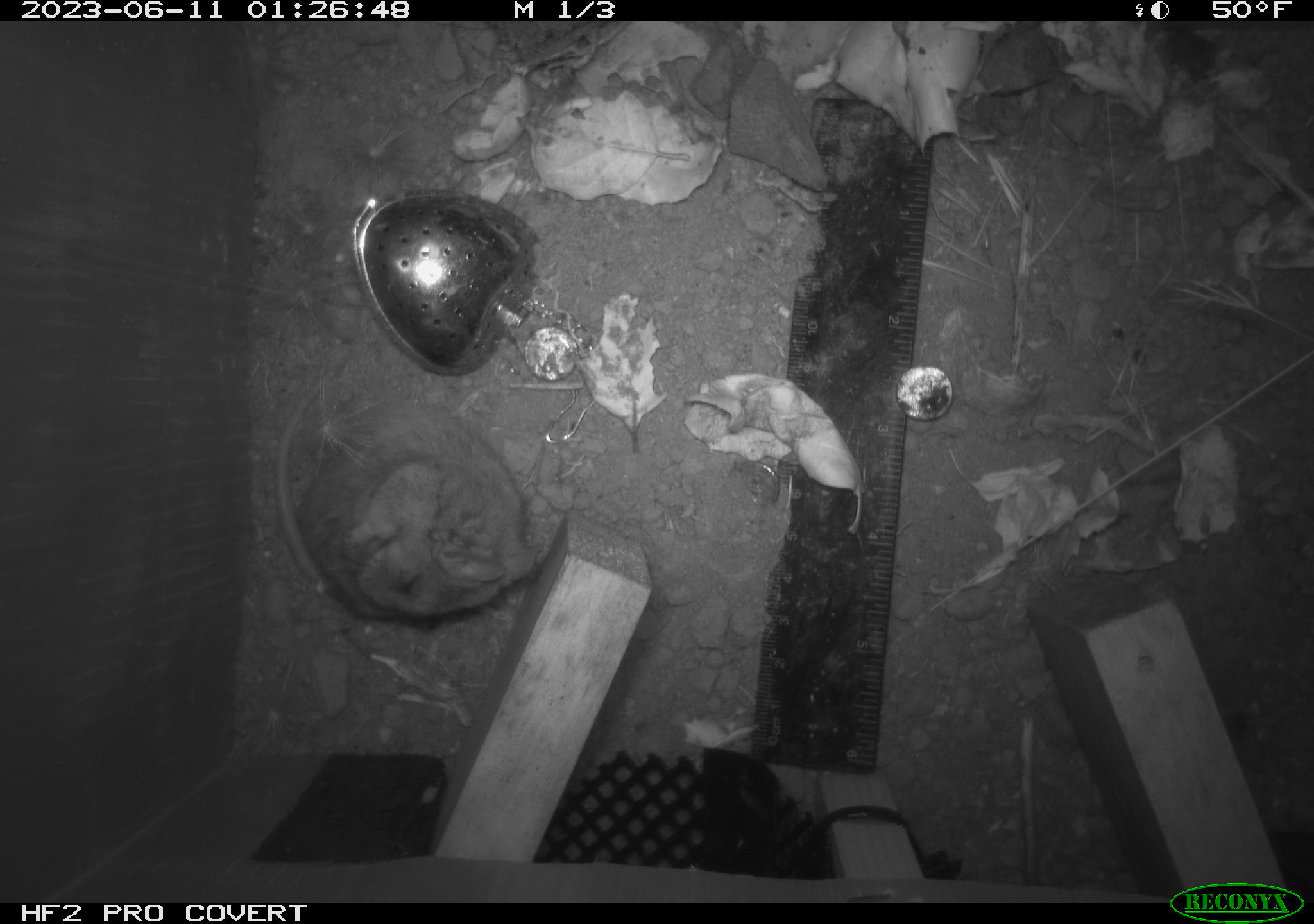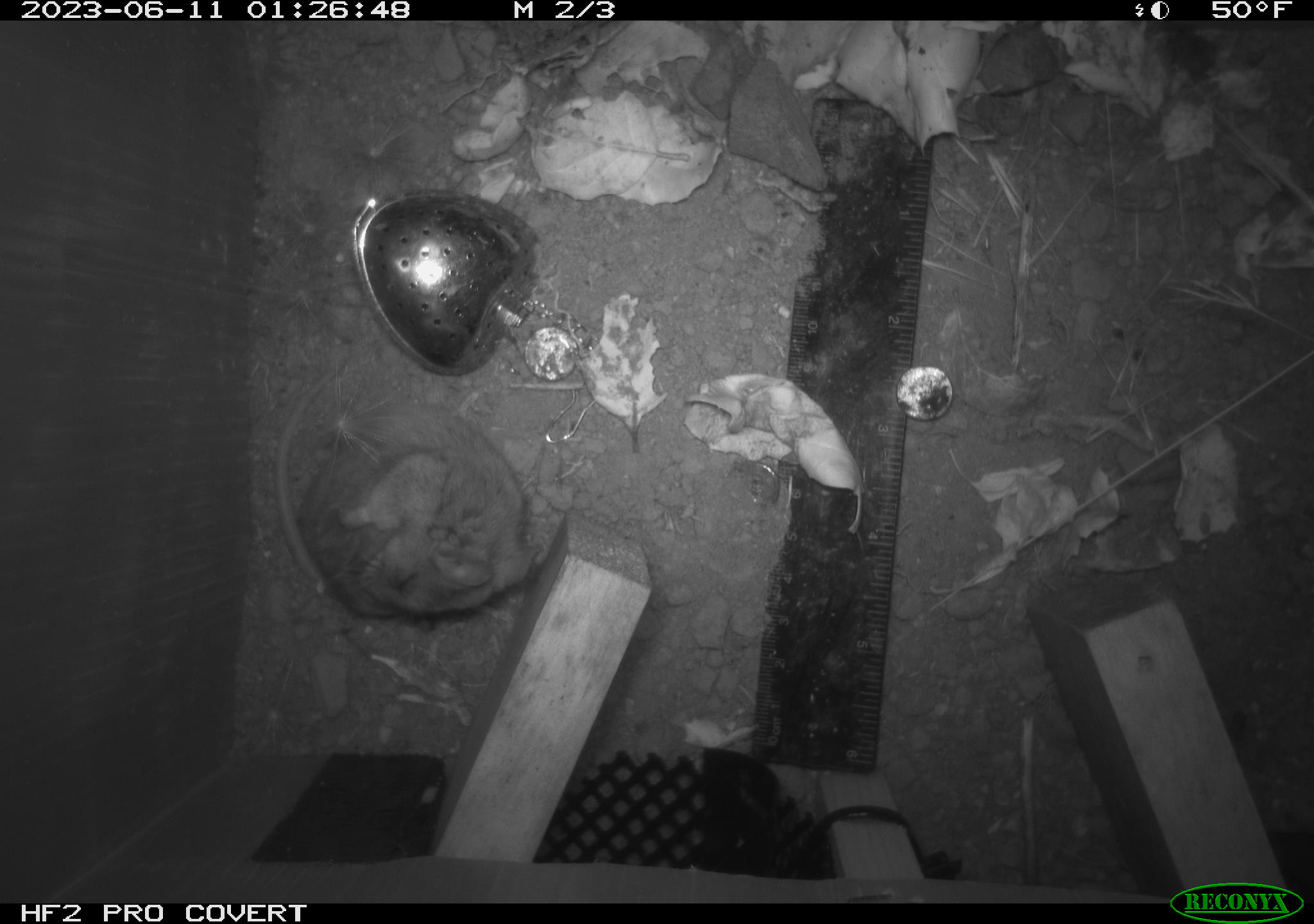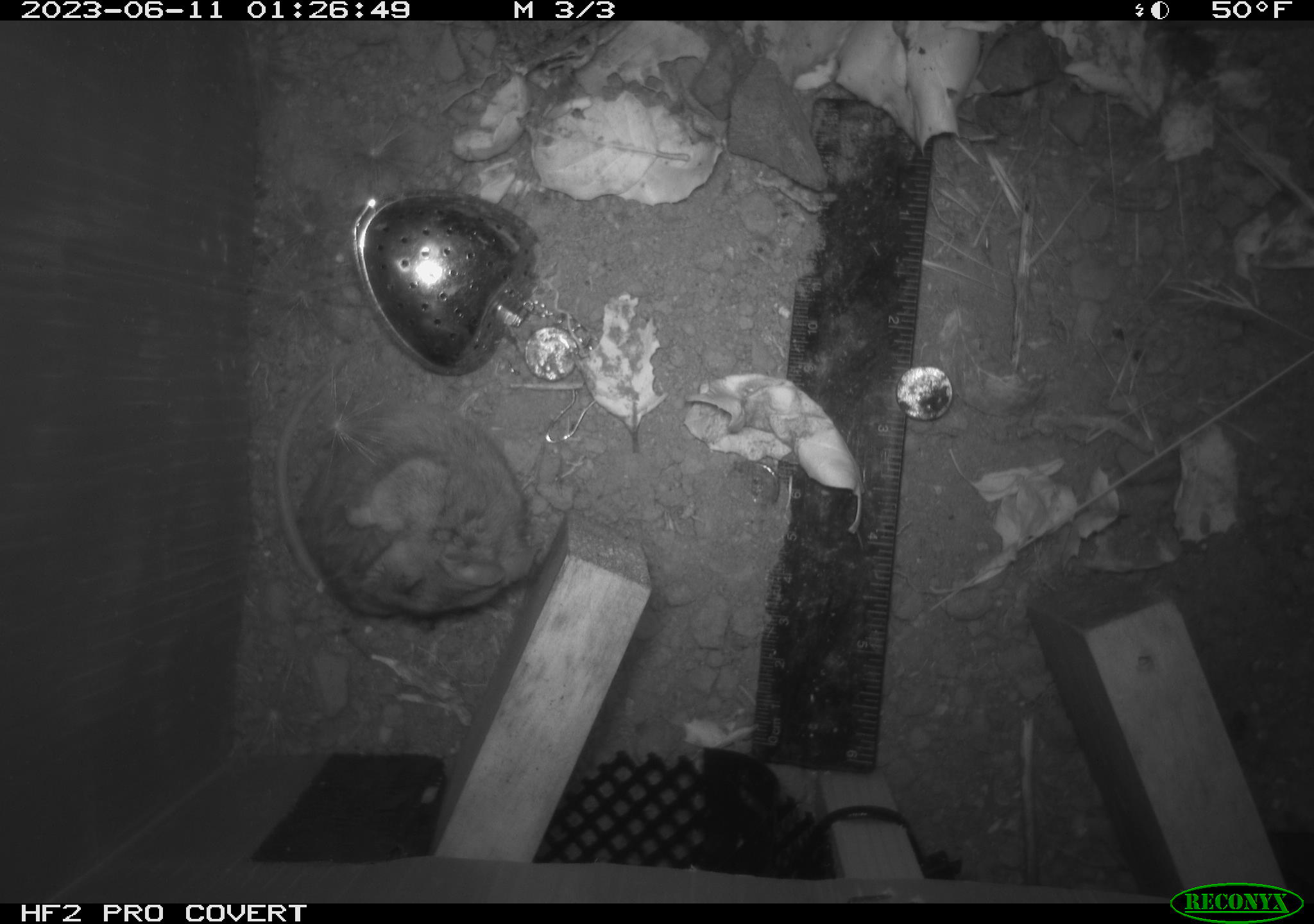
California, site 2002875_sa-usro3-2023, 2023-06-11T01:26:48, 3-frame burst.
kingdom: Animalia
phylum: Chordata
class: Mammalia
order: Rodentia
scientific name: Rodentia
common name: mouse species